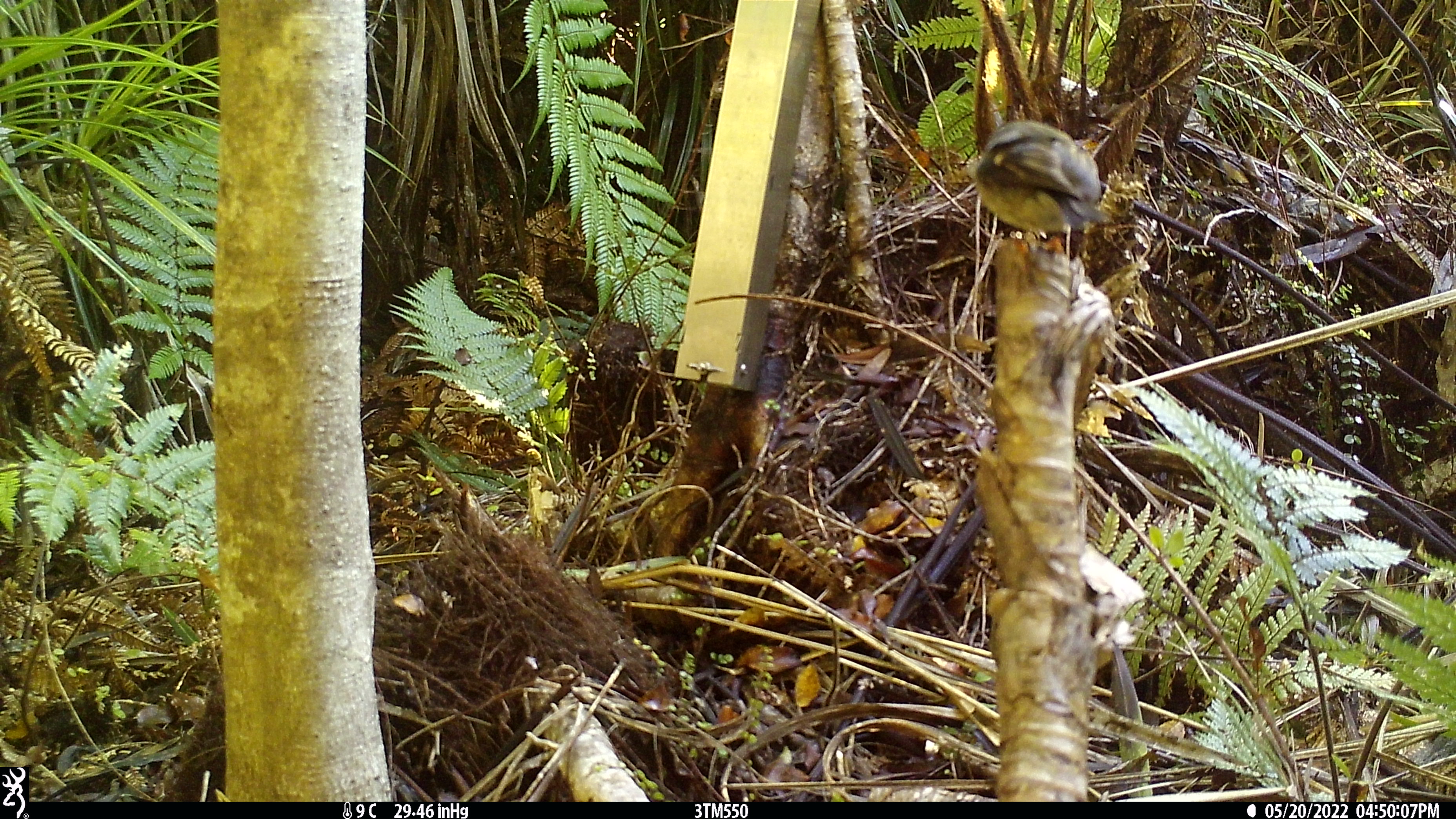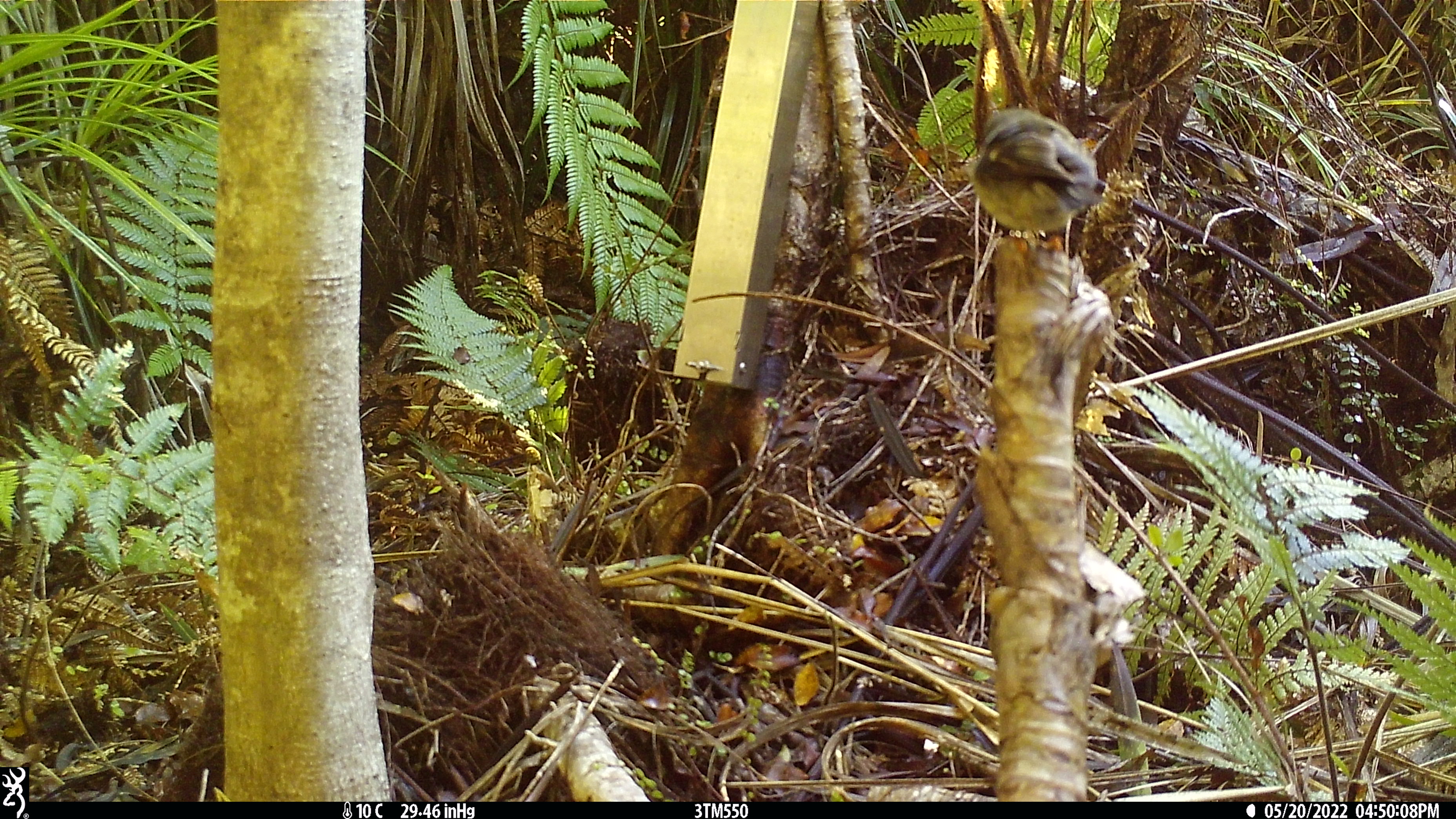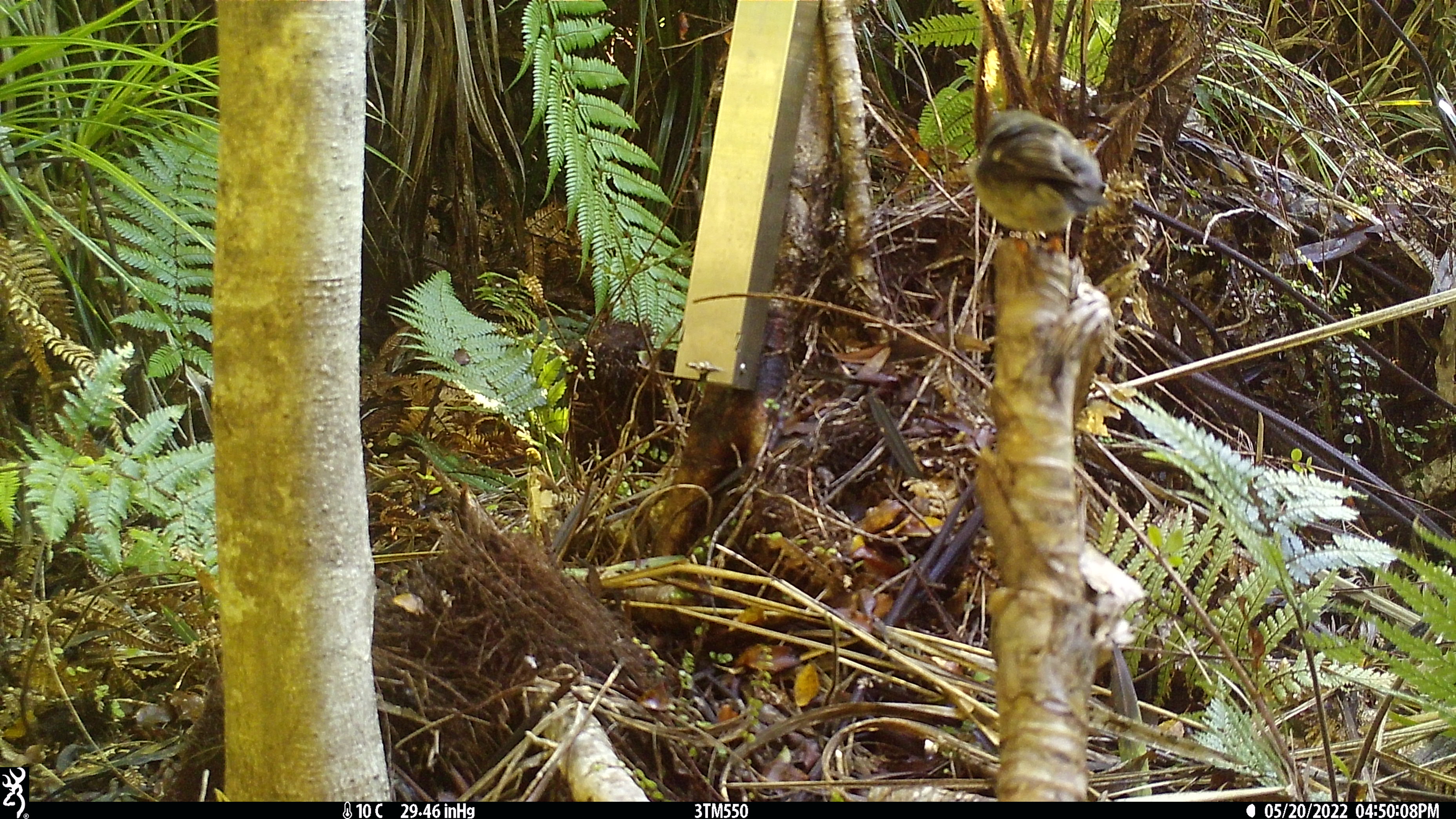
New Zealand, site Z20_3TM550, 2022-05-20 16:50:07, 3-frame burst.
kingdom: Animalia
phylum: Chordata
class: Aves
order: Passeriformes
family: Petroicidae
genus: Petroica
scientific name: Petroica macrocephala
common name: tomtit